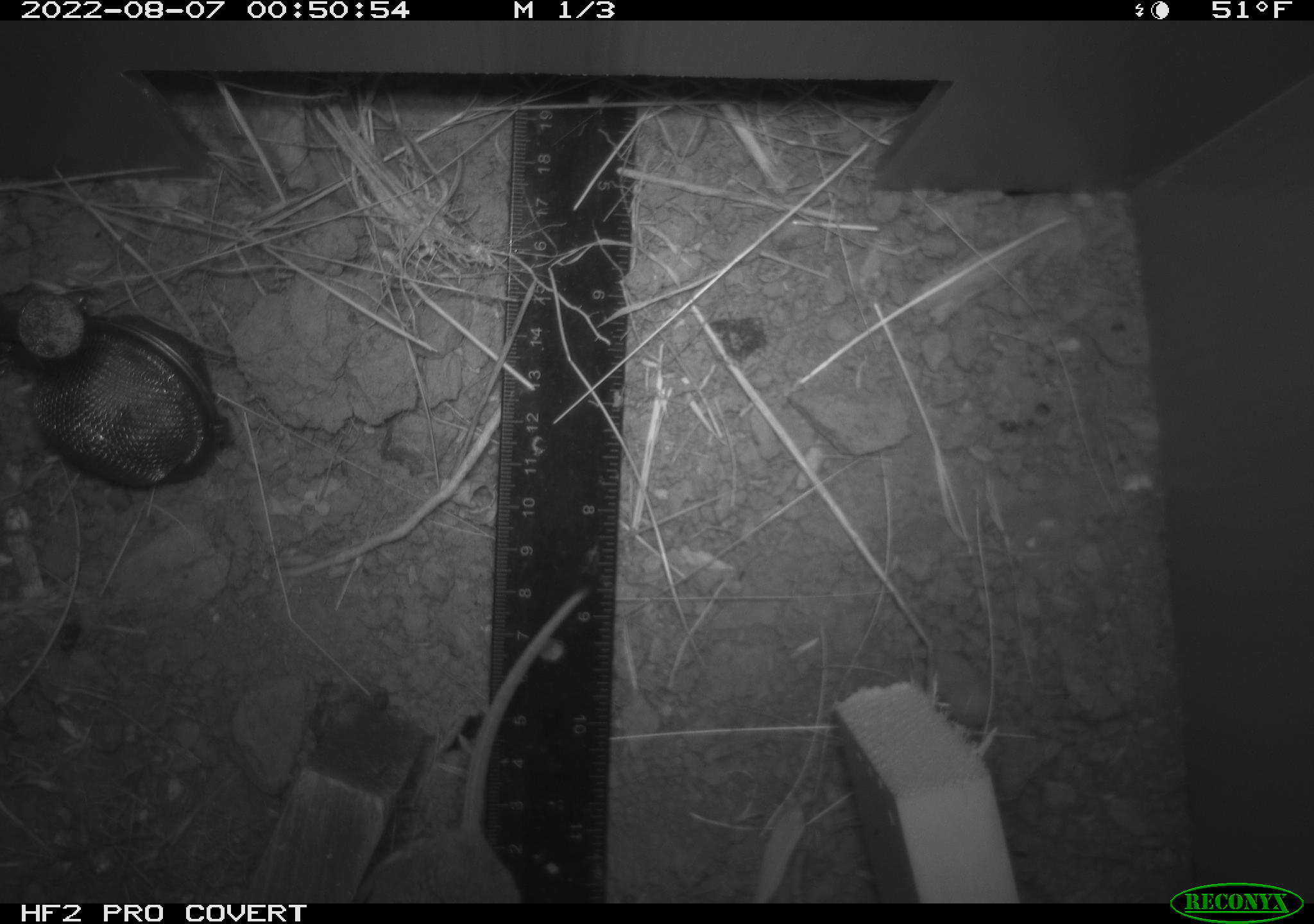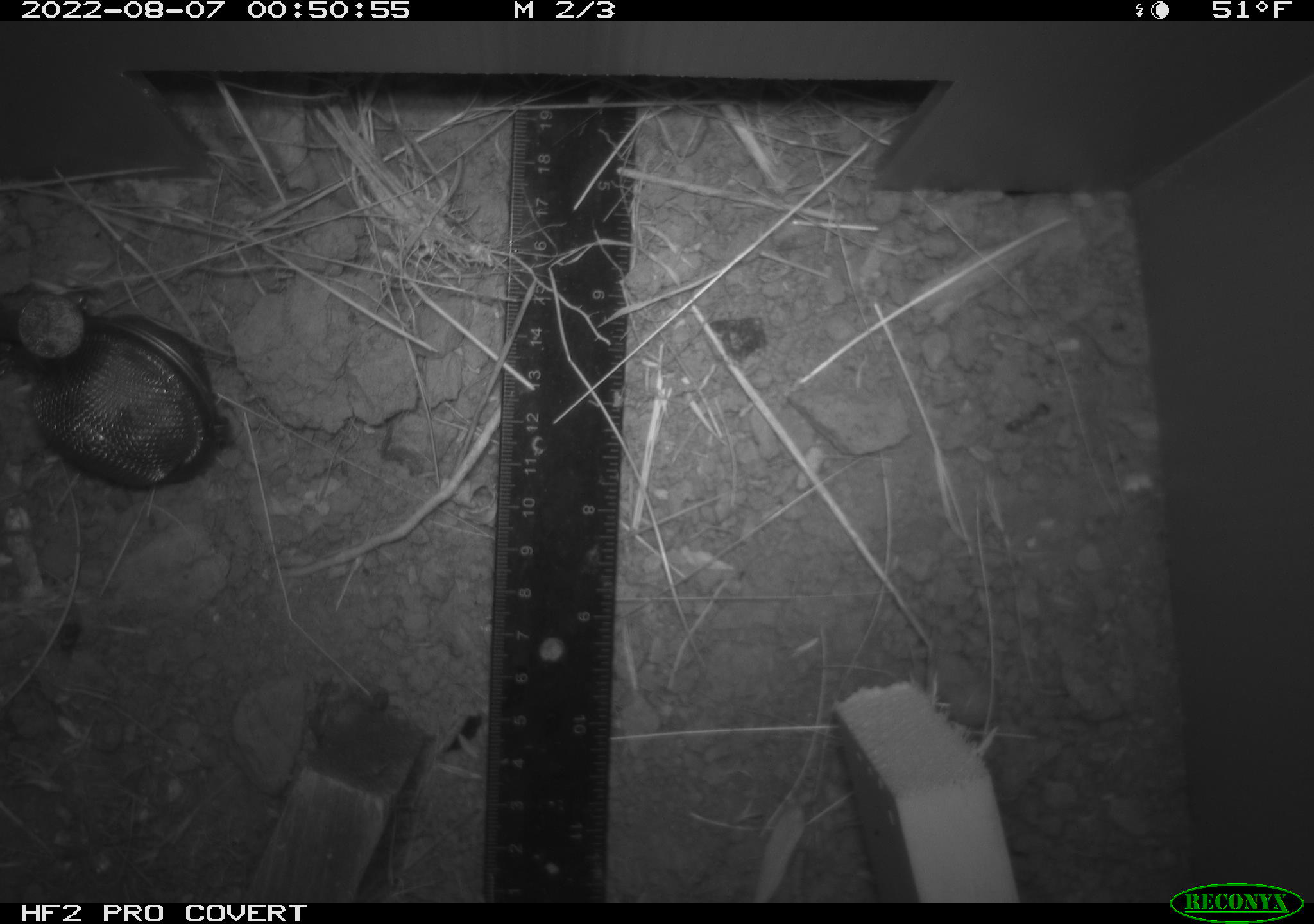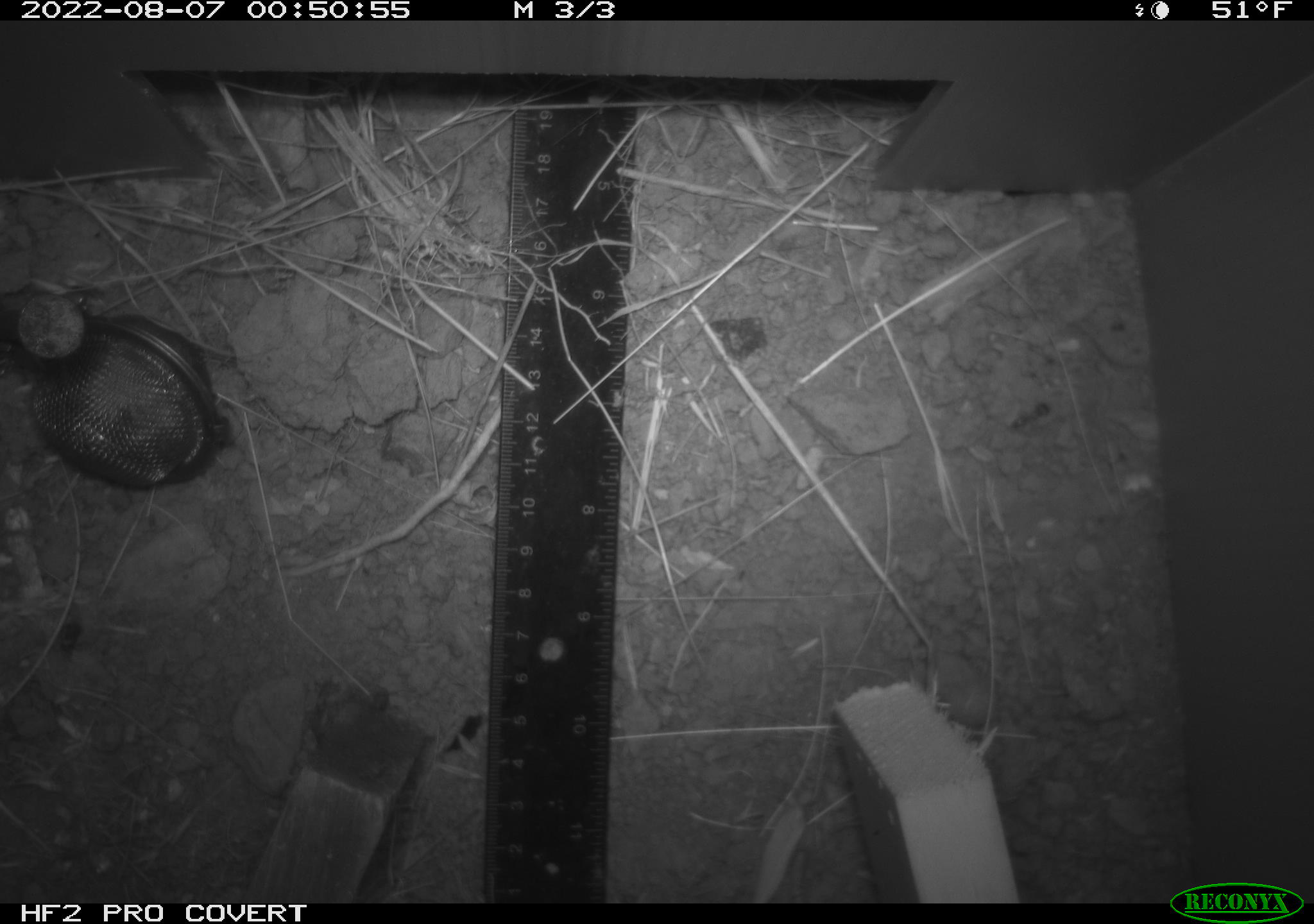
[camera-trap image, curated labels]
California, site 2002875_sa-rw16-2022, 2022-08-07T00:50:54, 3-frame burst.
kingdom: Animalia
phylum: Chordata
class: Mammalia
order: Rodentia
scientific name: Rodentia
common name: mouse species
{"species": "mouse species (Rodentia)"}